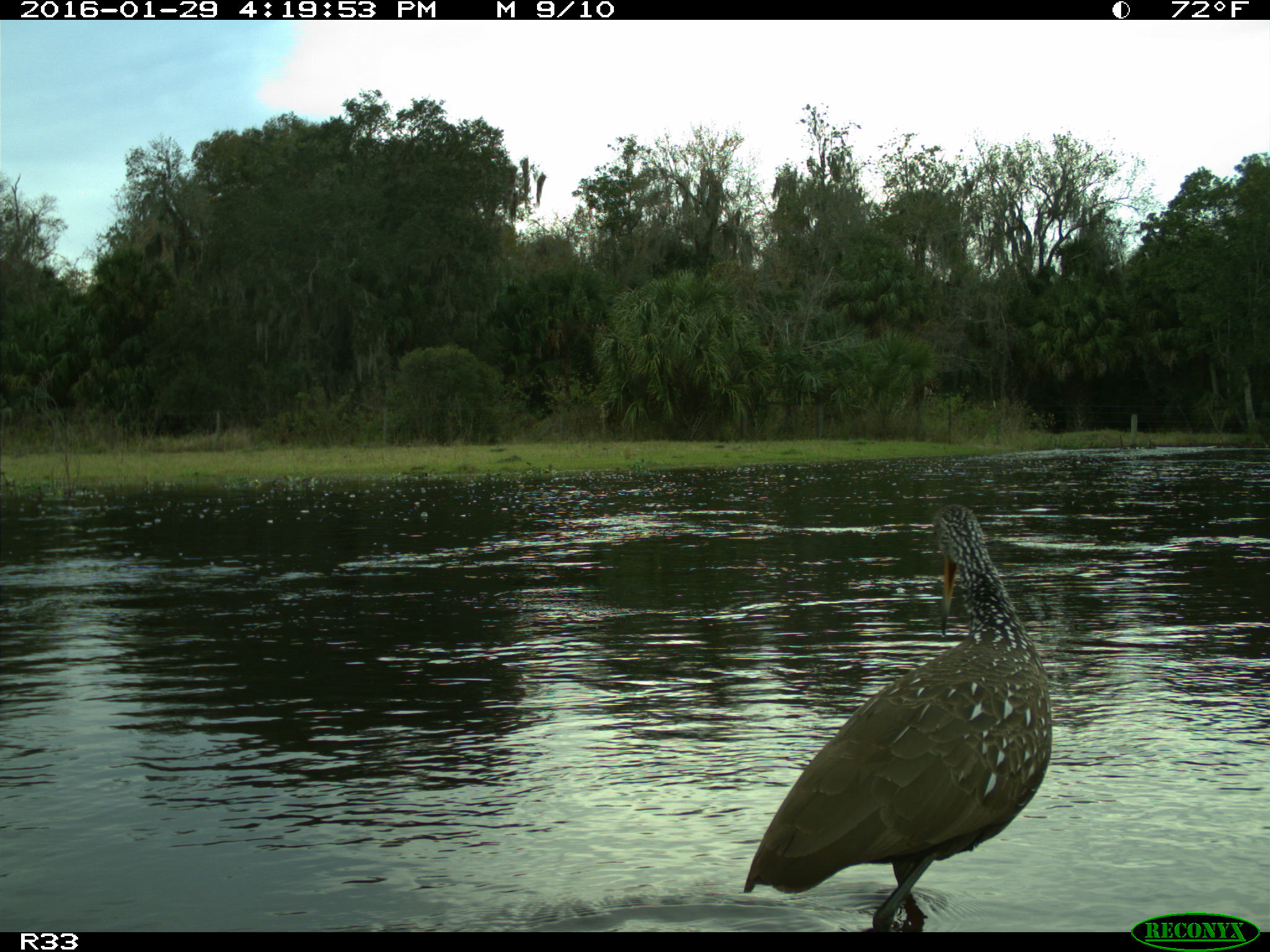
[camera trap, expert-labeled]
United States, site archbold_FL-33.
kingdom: Animalia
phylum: Chordata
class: Aves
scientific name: Aves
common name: birds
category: unidentified bird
Unidentified bird (birds) (Aves).